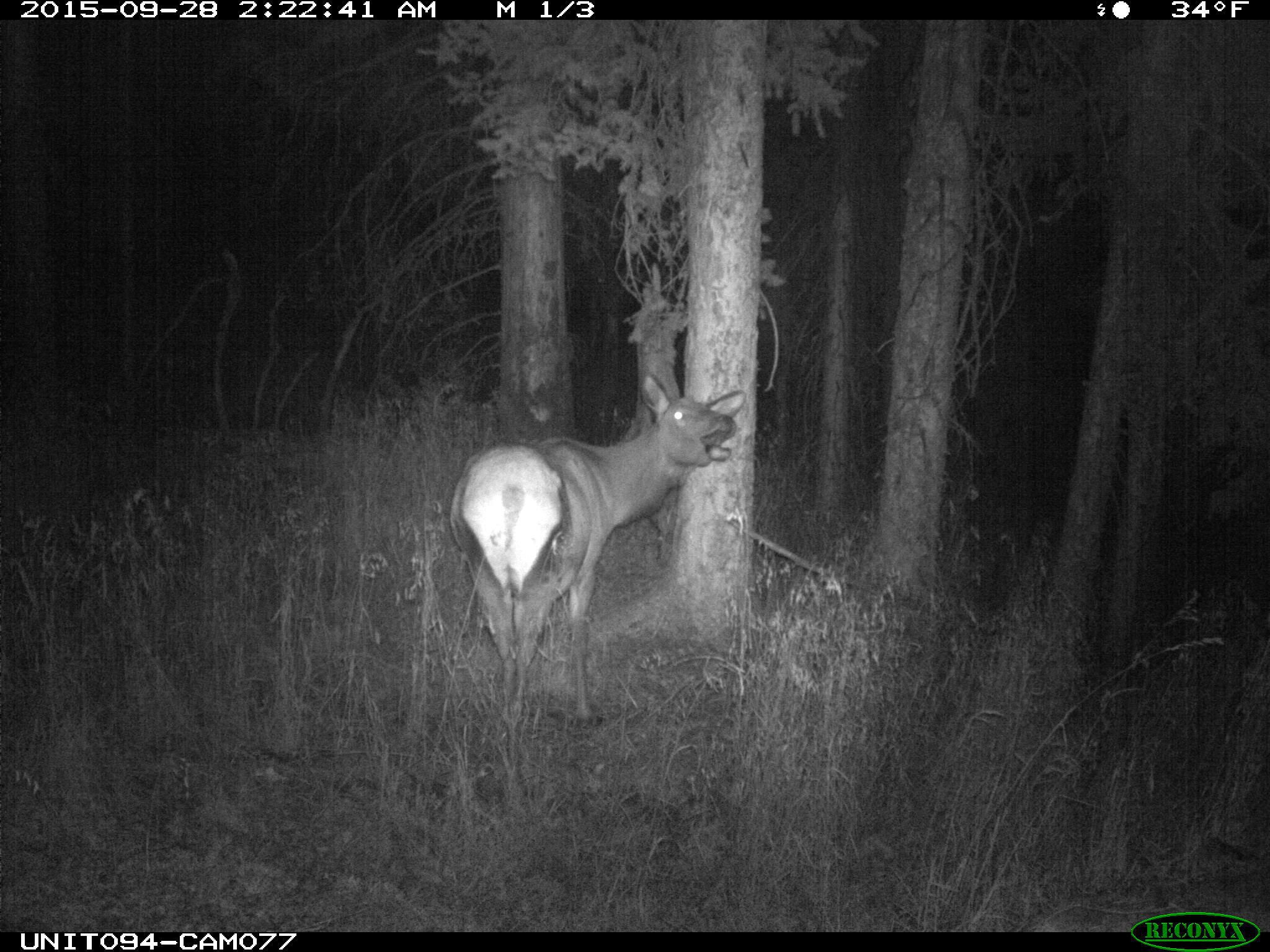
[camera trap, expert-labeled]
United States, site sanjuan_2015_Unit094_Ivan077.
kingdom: Animalia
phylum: Chordata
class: Mammalia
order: Artiodactyla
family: Cervidae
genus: Cervus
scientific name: Cervus elaphus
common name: red deer